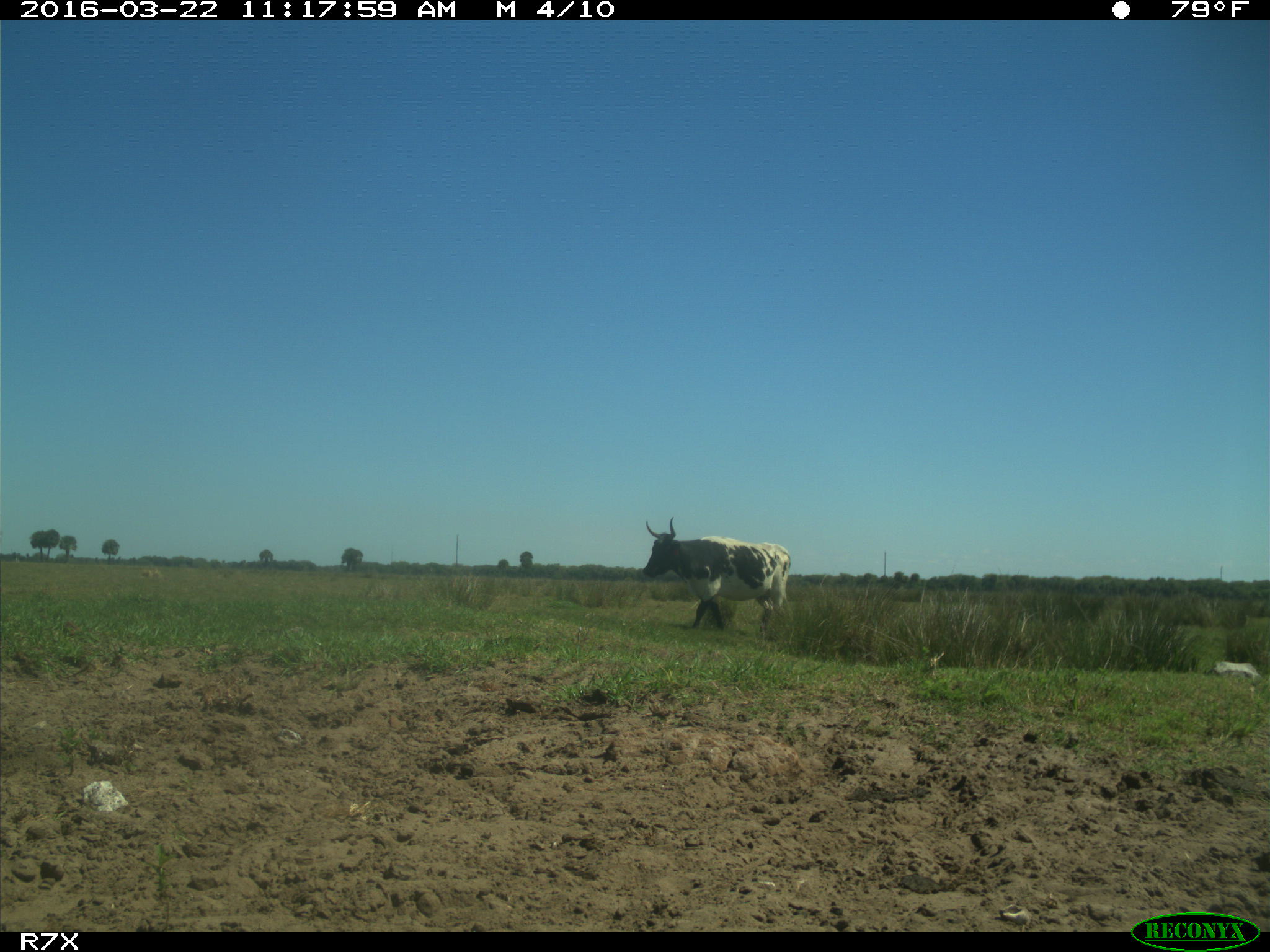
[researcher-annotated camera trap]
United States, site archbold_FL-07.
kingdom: Animalia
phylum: Chordata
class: Mammalia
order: Artiodactyla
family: Bovidae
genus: Bos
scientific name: Bos taurus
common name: domestic cow